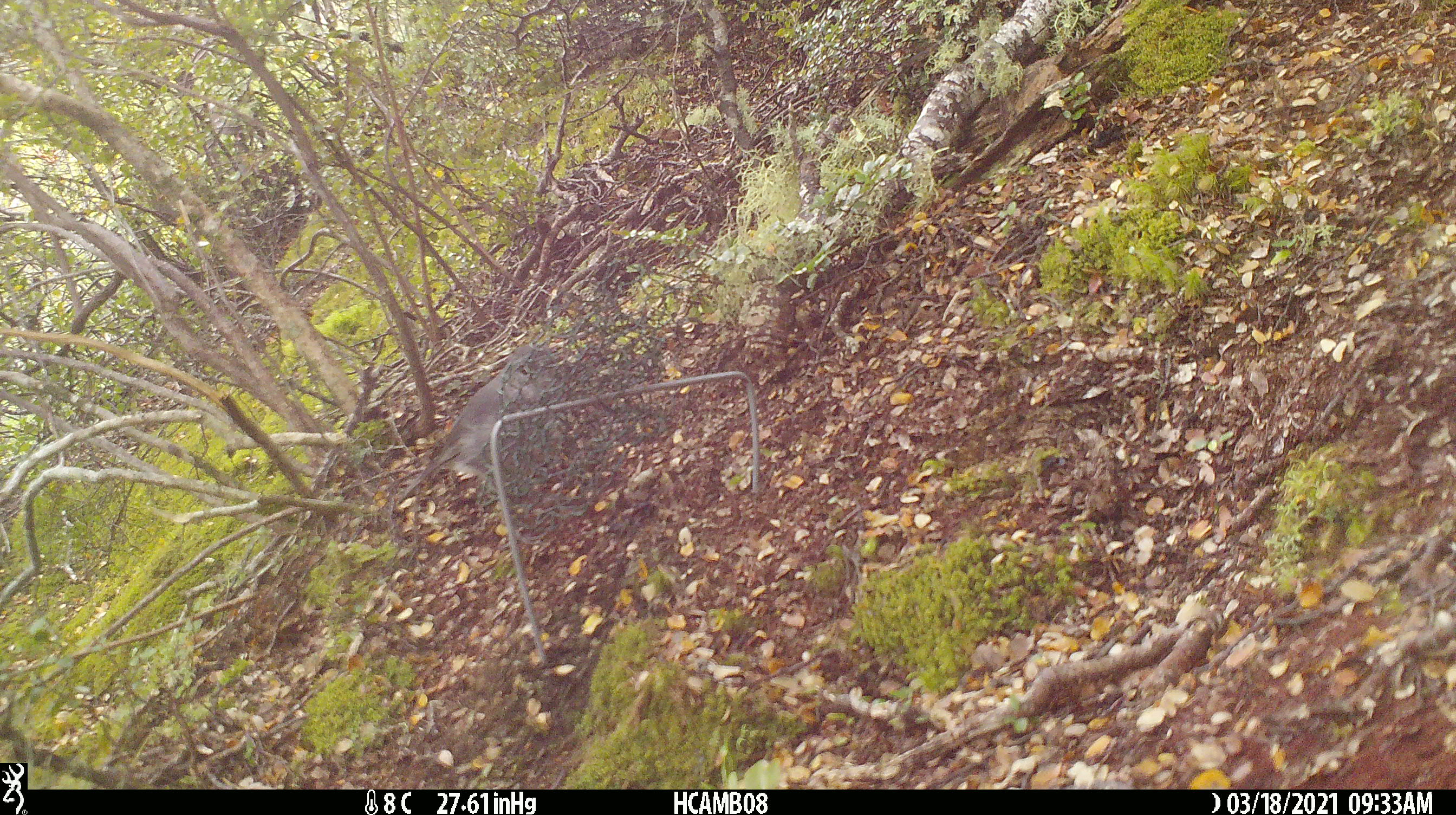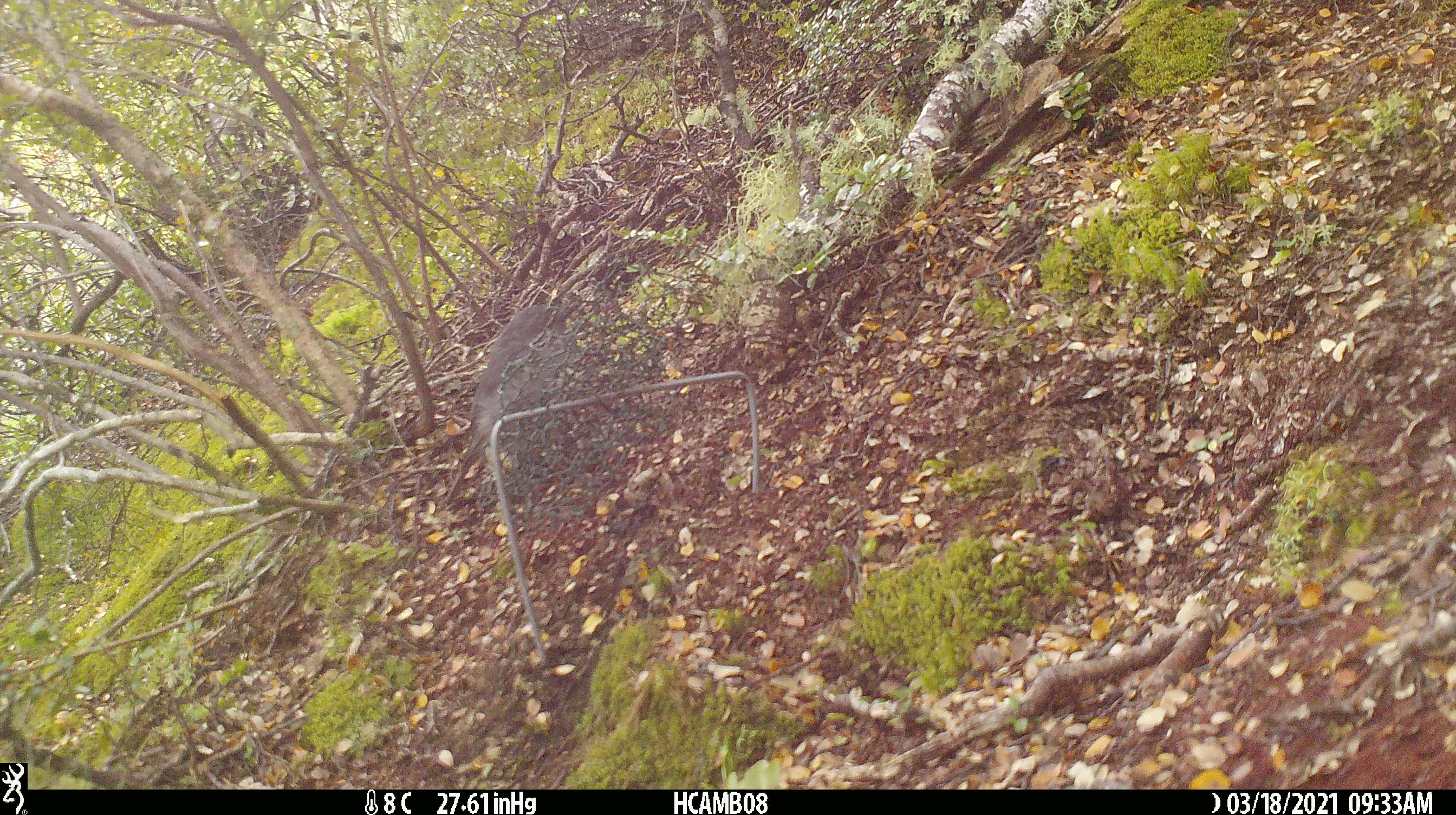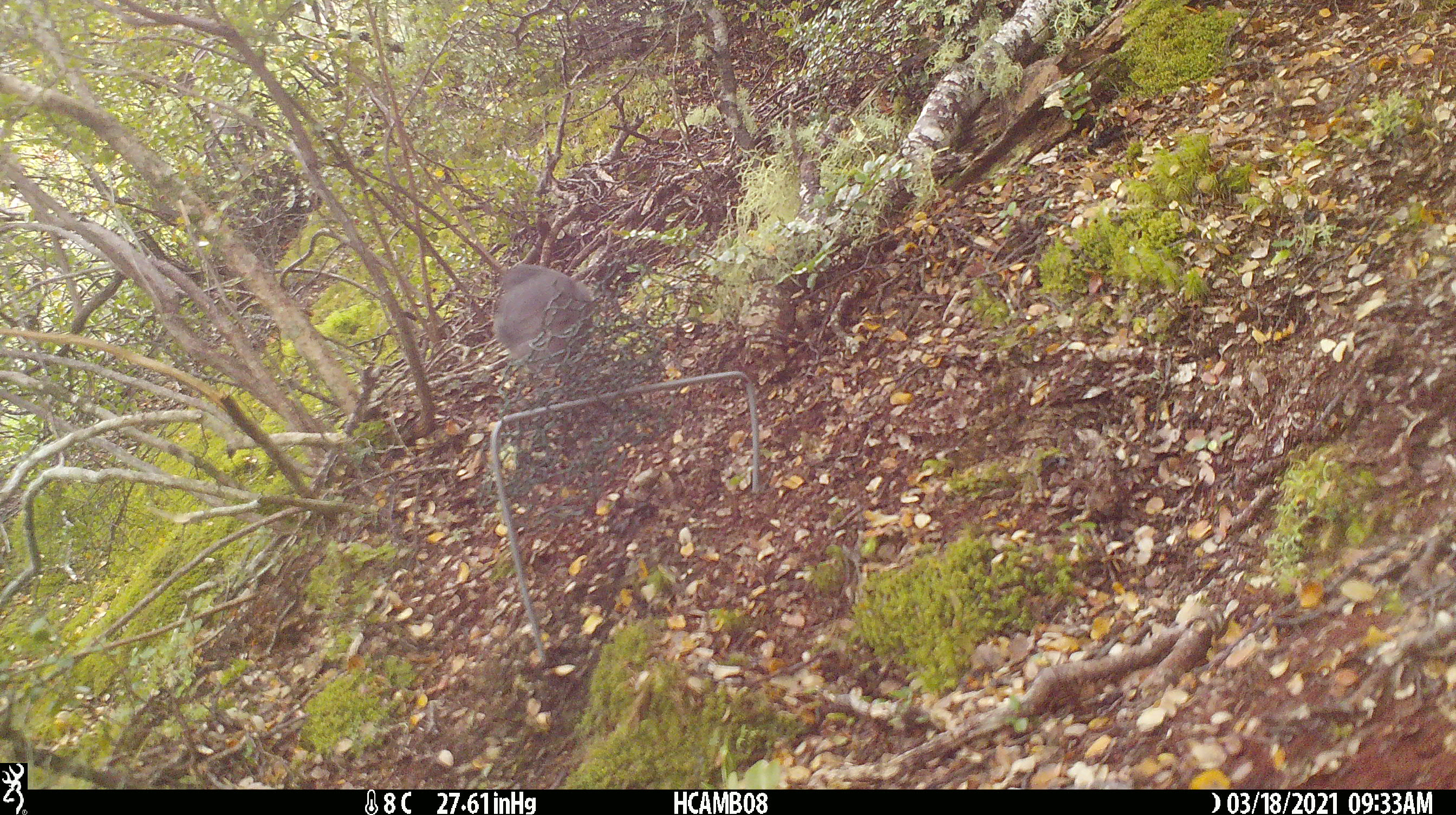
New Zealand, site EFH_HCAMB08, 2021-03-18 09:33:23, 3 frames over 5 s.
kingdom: Animalia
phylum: Chordata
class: Aves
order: Passeriformes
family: Petroicidae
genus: Petroica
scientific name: Petroica australis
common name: new zealand robin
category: robin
Robin (new zealand robin) (Petroica australis).